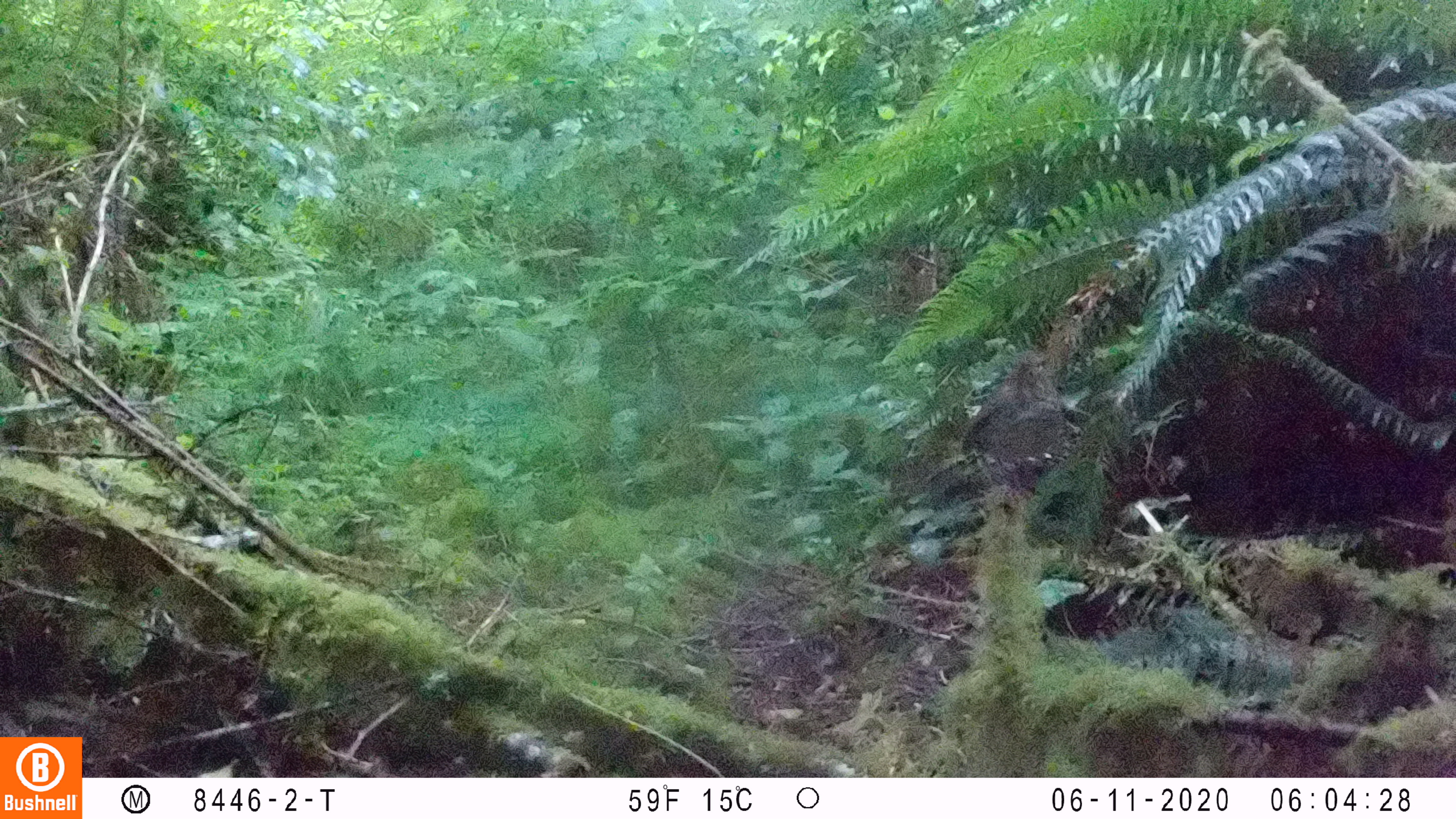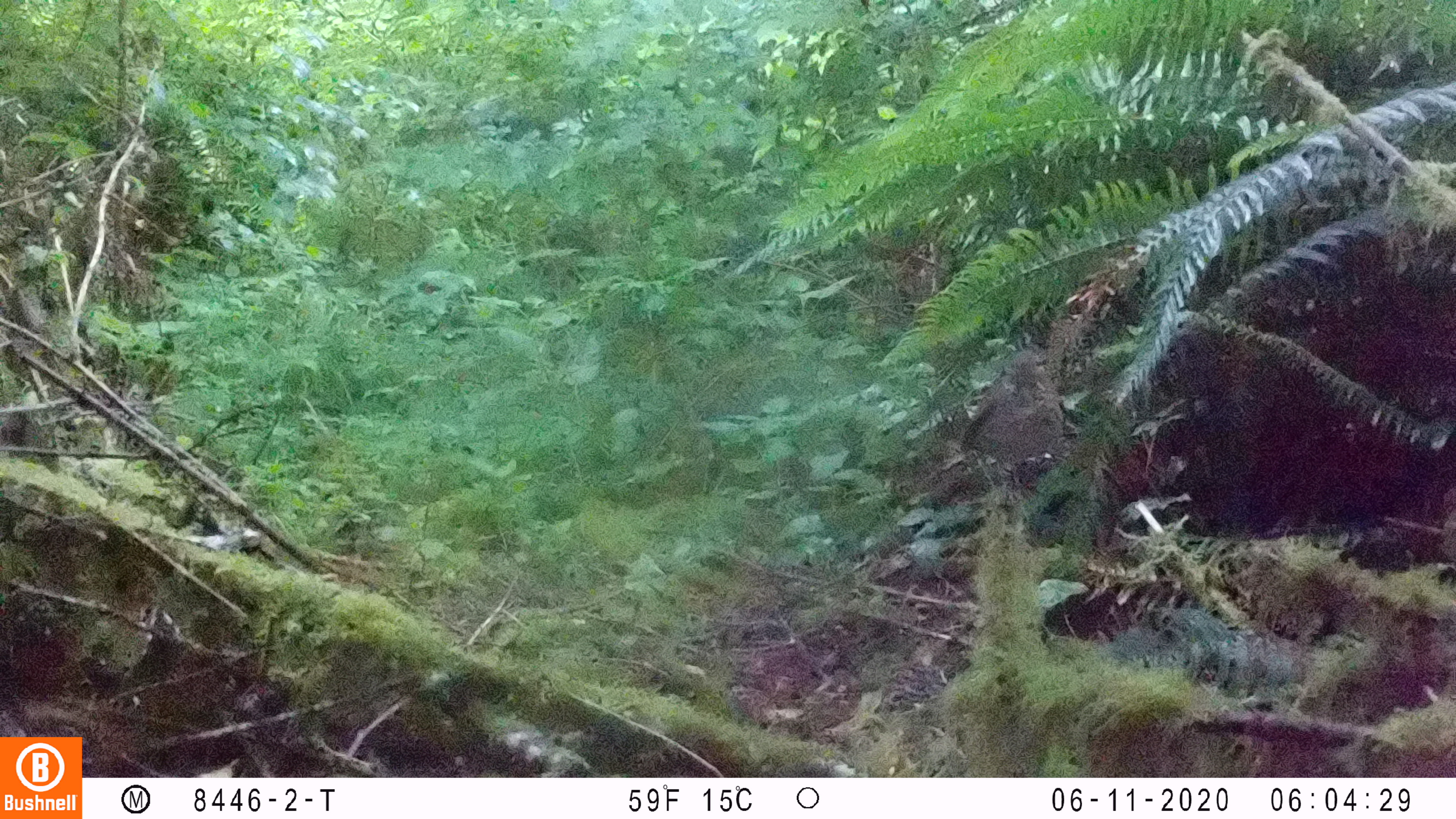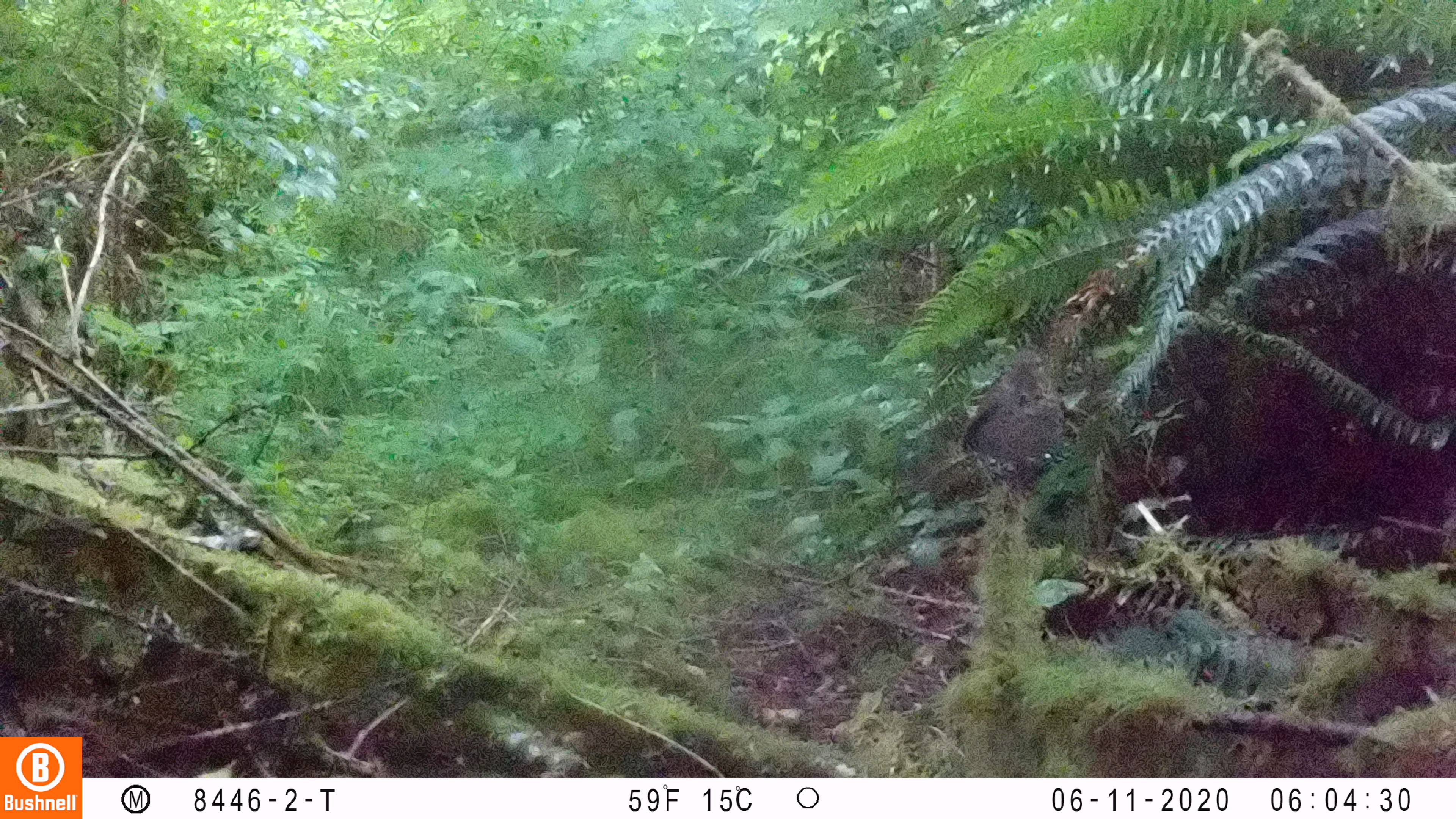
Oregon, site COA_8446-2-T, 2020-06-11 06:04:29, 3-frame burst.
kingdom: Animalia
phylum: Chordata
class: Aves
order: Passeriformes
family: Turdidae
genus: Catharus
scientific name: Catharus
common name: brown thrushes and nightingale-thrushes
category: catharus species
Catharus species (brown thrushes and nightingale-thrushes) (Catharus).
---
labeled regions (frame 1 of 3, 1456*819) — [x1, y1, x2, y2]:
catharus species: [947, 342, 1076, 496]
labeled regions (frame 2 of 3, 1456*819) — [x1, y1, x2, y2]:
catharus species: [951, 337, 1074, 499]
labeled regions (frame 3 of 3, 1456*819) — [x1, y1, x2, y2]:
catharus species: [955, 340, 1076, 485]